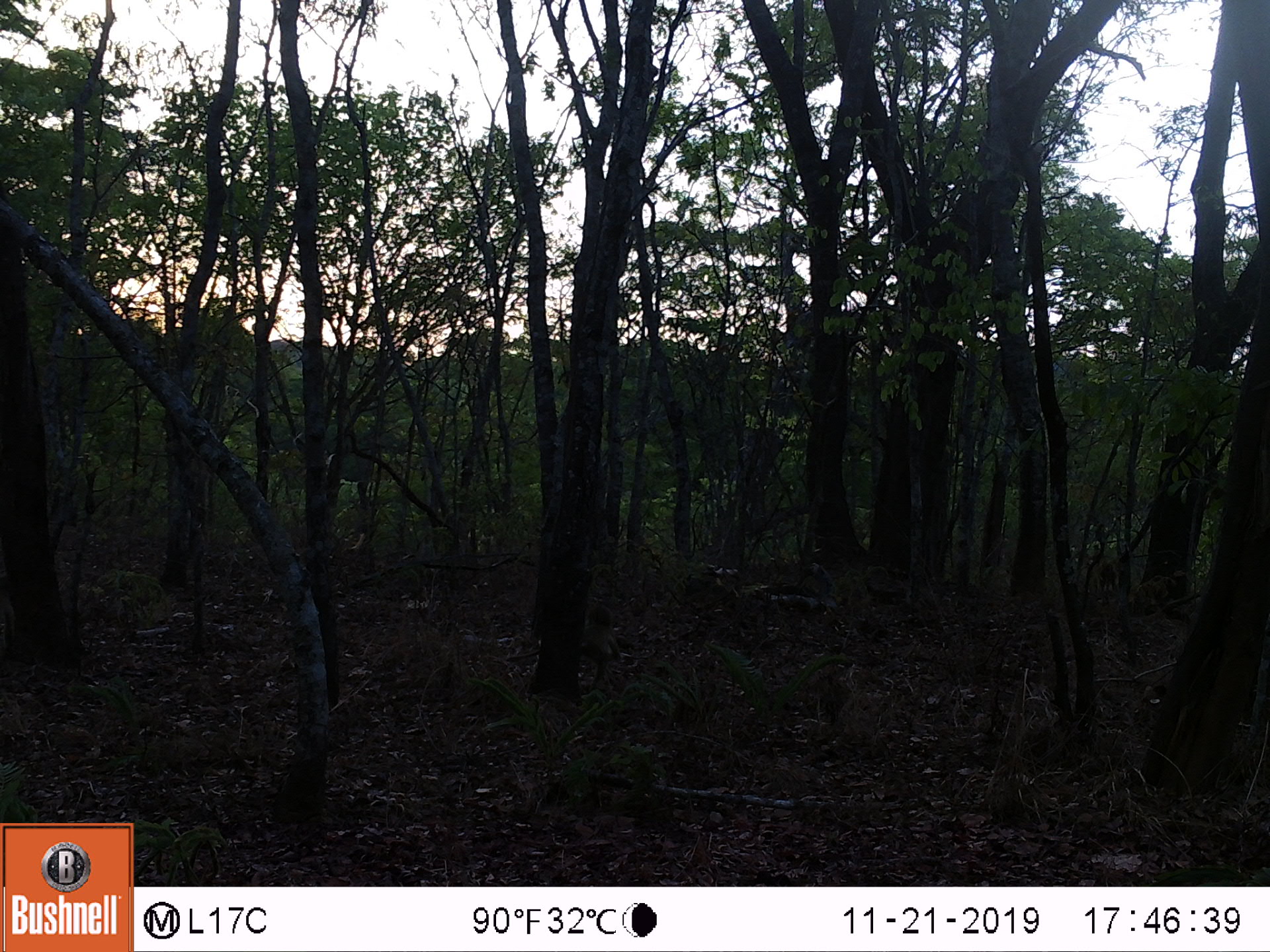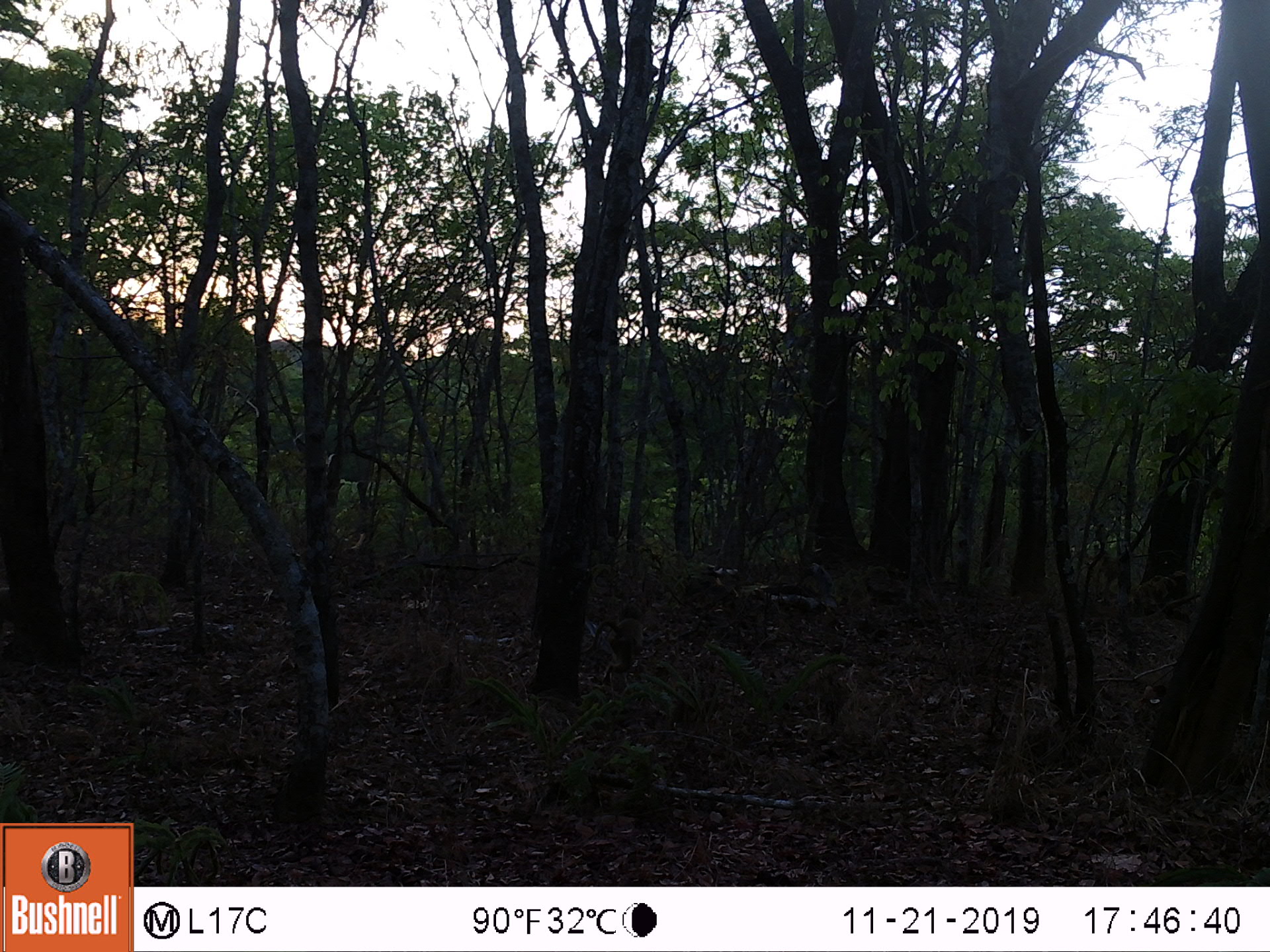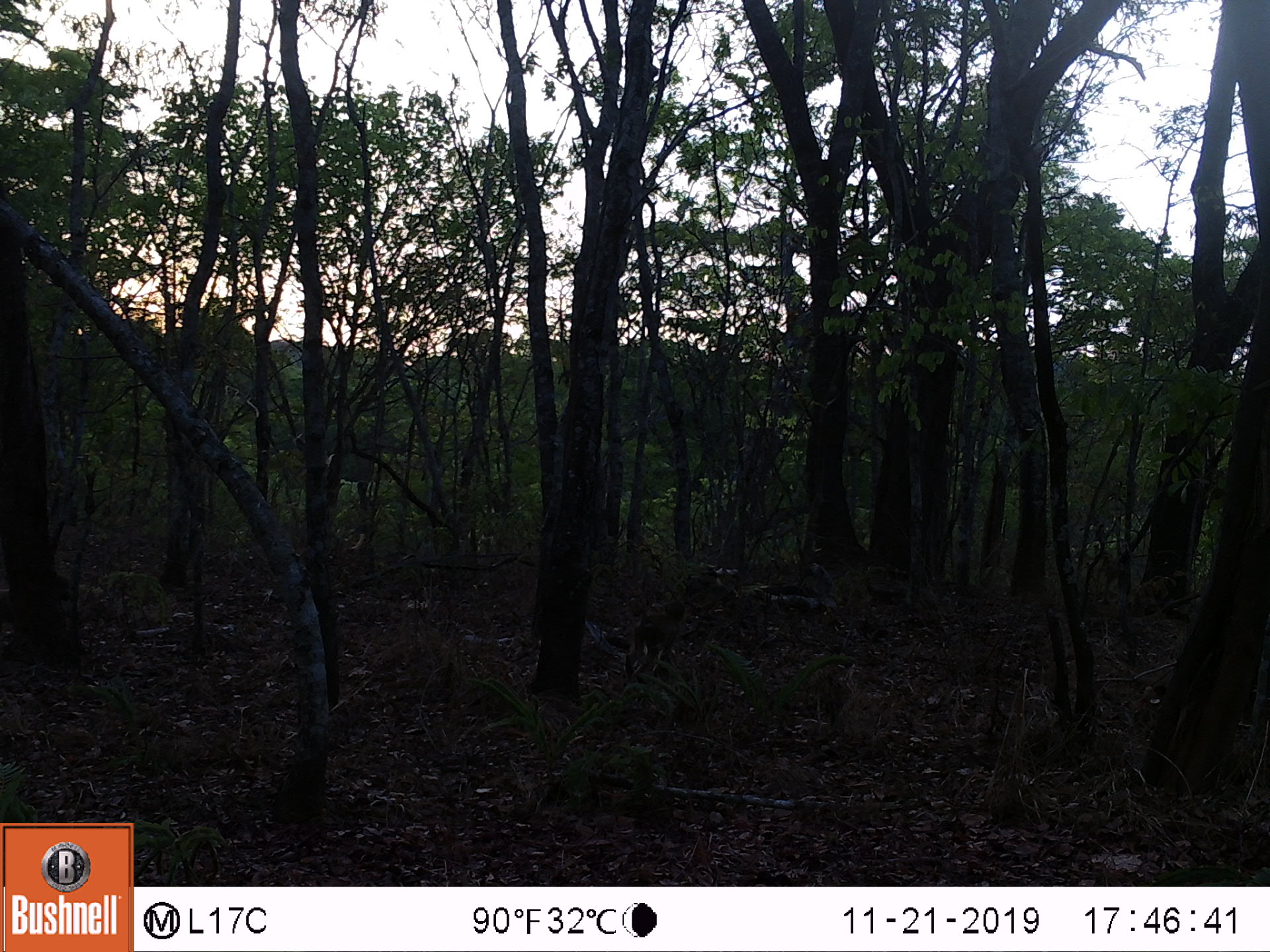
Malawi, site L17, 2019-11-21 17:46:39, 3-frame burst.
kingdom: Animalia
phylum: Chordata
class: Mammalia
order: Primates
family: Cercopithecidae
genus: Papio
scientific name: Papio cynocephalus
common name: yellow baboon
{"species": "yellow baboon (Papio cynocephalus)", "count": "3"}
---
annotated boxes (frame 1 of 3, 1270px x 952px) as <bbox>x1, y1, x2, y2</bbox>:
yellow baboon: <bbox>570, 598, 629, 693</bbox>; <bbox>1125, 569, 1192, 629</bbox>; <bbox>1094, 552, 1125, 614</bbox>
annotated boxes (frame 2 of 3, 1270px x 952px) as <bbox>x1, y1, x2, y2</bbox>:
yellow baboon: <bbox>582, 604, 652, 695</bbox>; <bbox>1131, 569, 1207, 624</bbox>; <bbox>1101, 549, 1135, 603</bbox>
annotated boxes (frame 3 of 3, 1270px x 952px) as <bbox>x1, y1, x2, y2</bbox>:
yellow baboon: <bbox>624, 604, 688, 681</bbox>; <bbox>1140, 560, 1192, 617</bbox>; <bbox>1098, 542, 1138, 602</bbox>